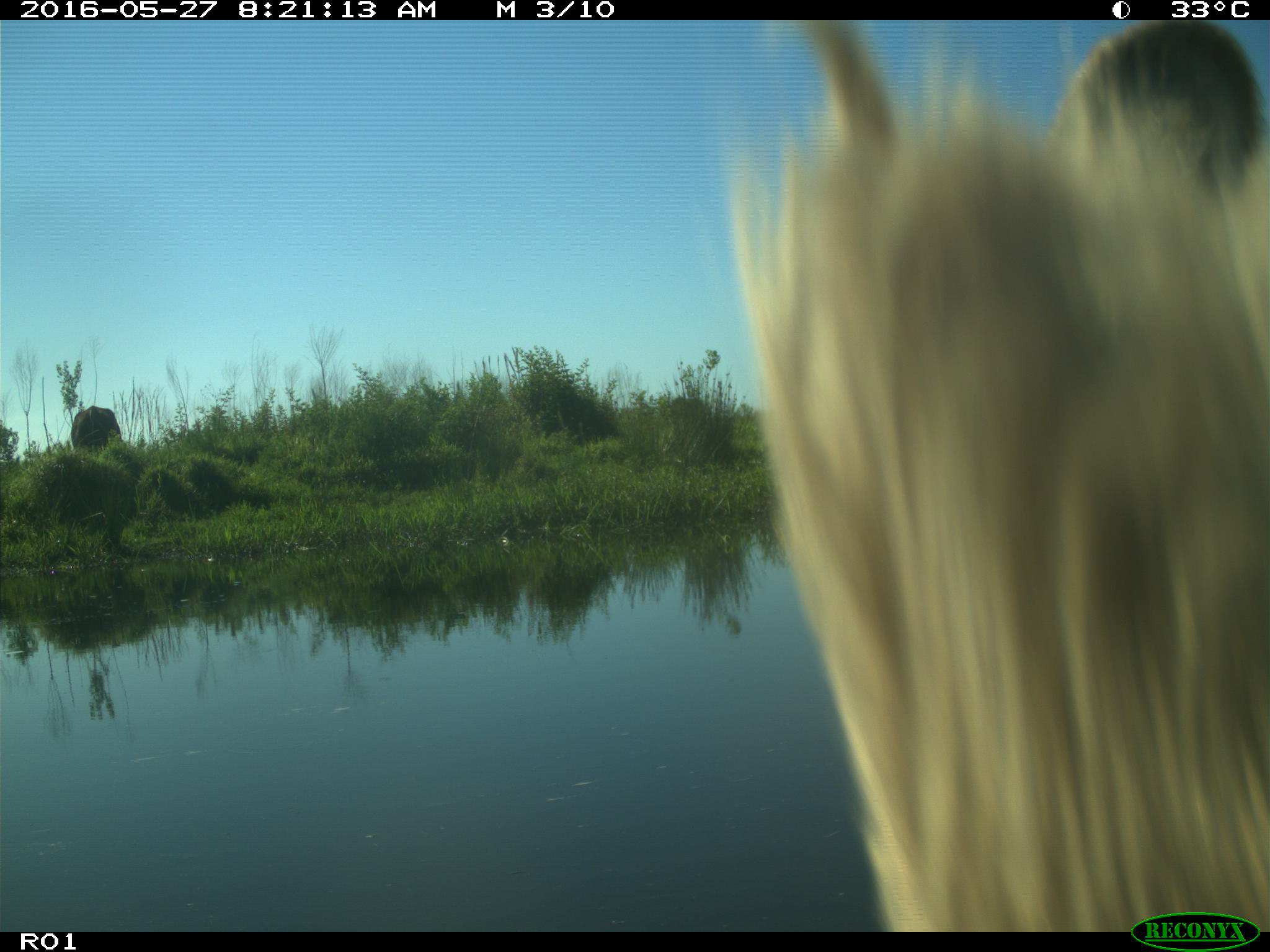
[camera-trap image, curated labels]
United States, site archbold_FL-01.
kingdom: Animalia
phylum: Chordata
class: Mammalia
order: Artiodactyla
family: Bovidae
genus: Bos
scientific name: Bos taurus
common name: domestic cow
Bos taurus (domestic cow).